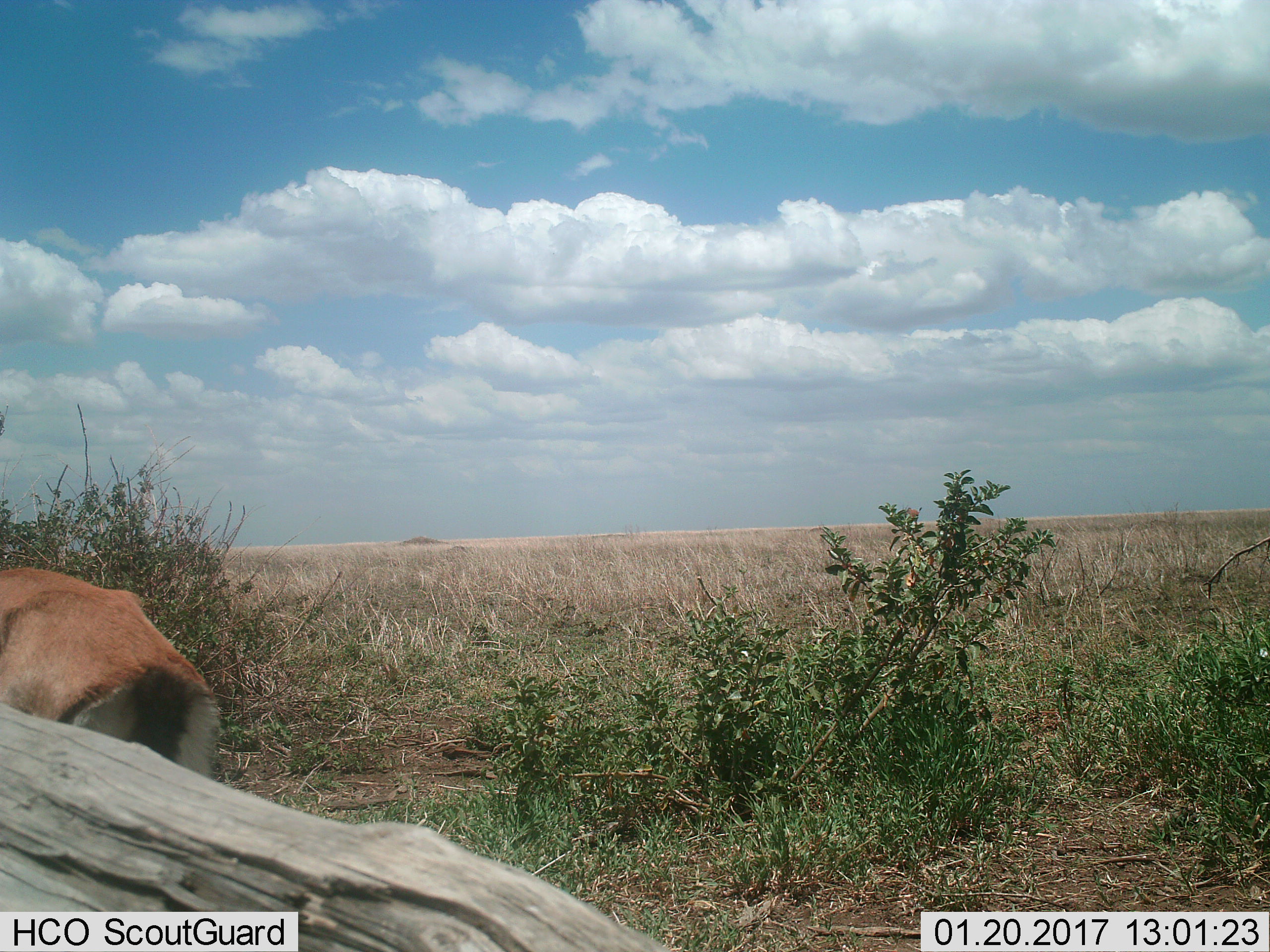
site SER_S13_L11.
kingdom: Animalia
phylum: Chordata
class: Mammalia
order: Artiodactyla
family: Bovidae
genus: Eudorcas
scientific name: Eudorcas thomsonii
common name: thomson's gazelle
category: gazellethomsons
Gazellethomsons (thomson's gazelle) (Eudorcas thomsonii), count 1. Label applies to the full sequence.